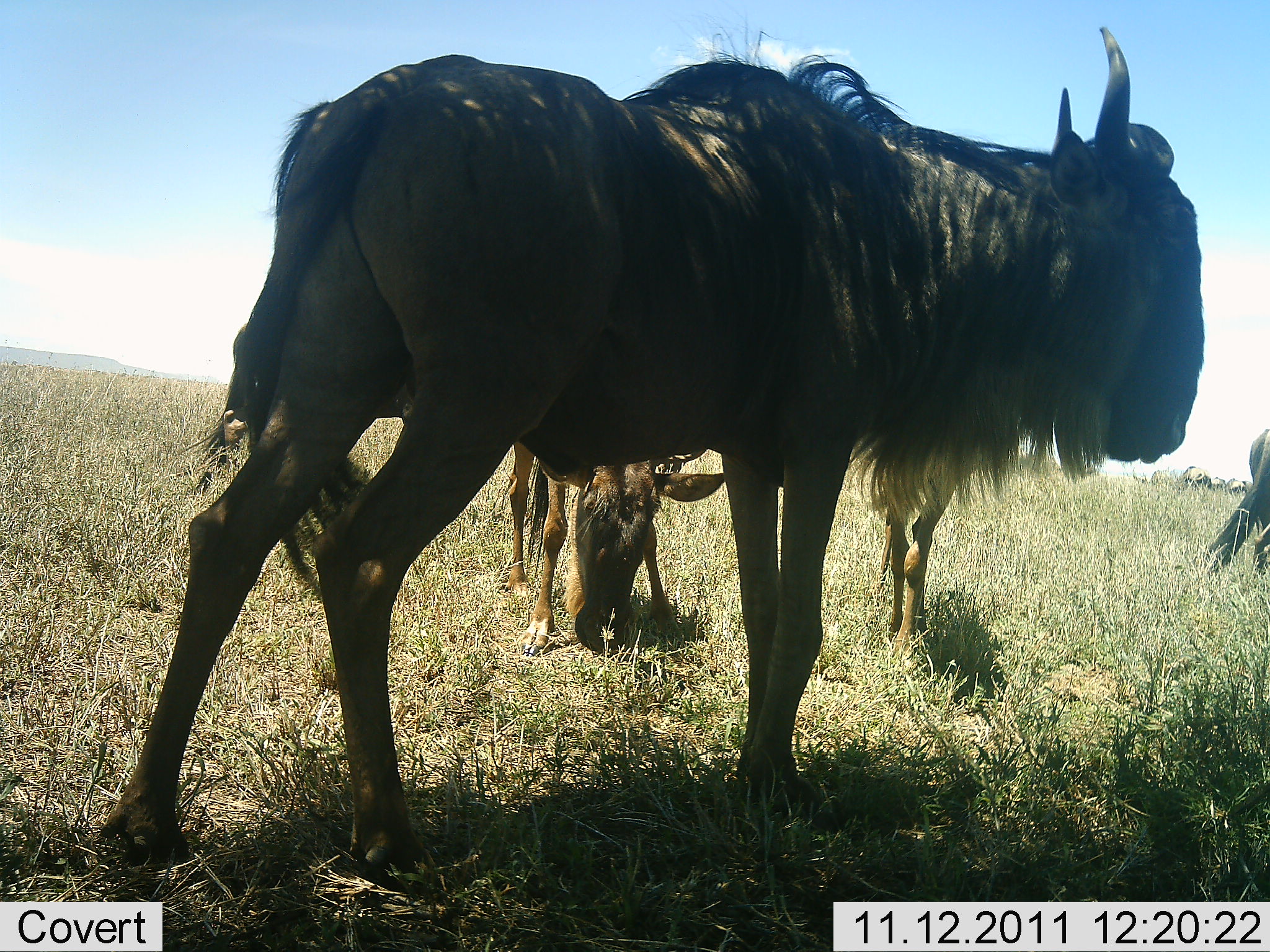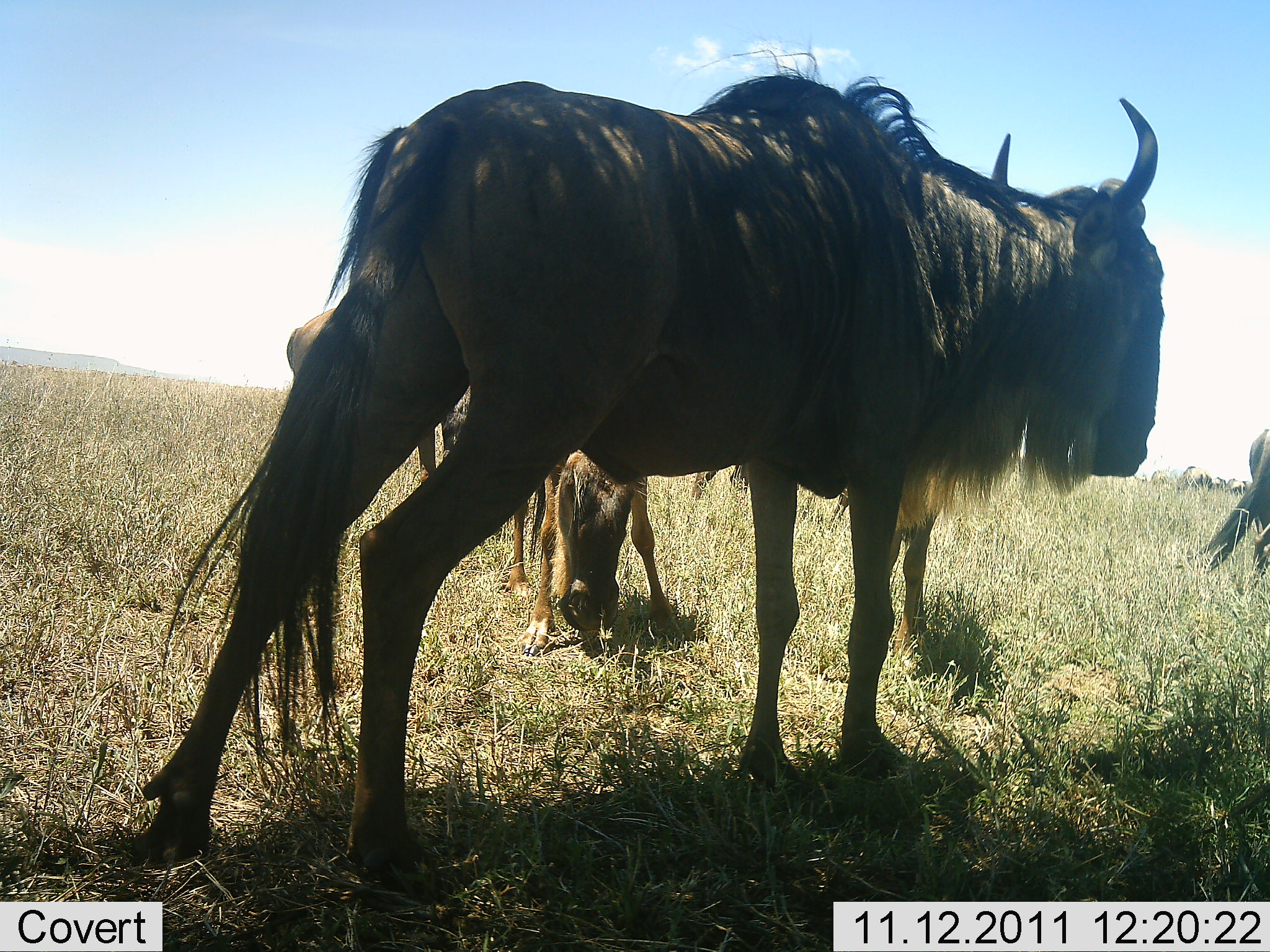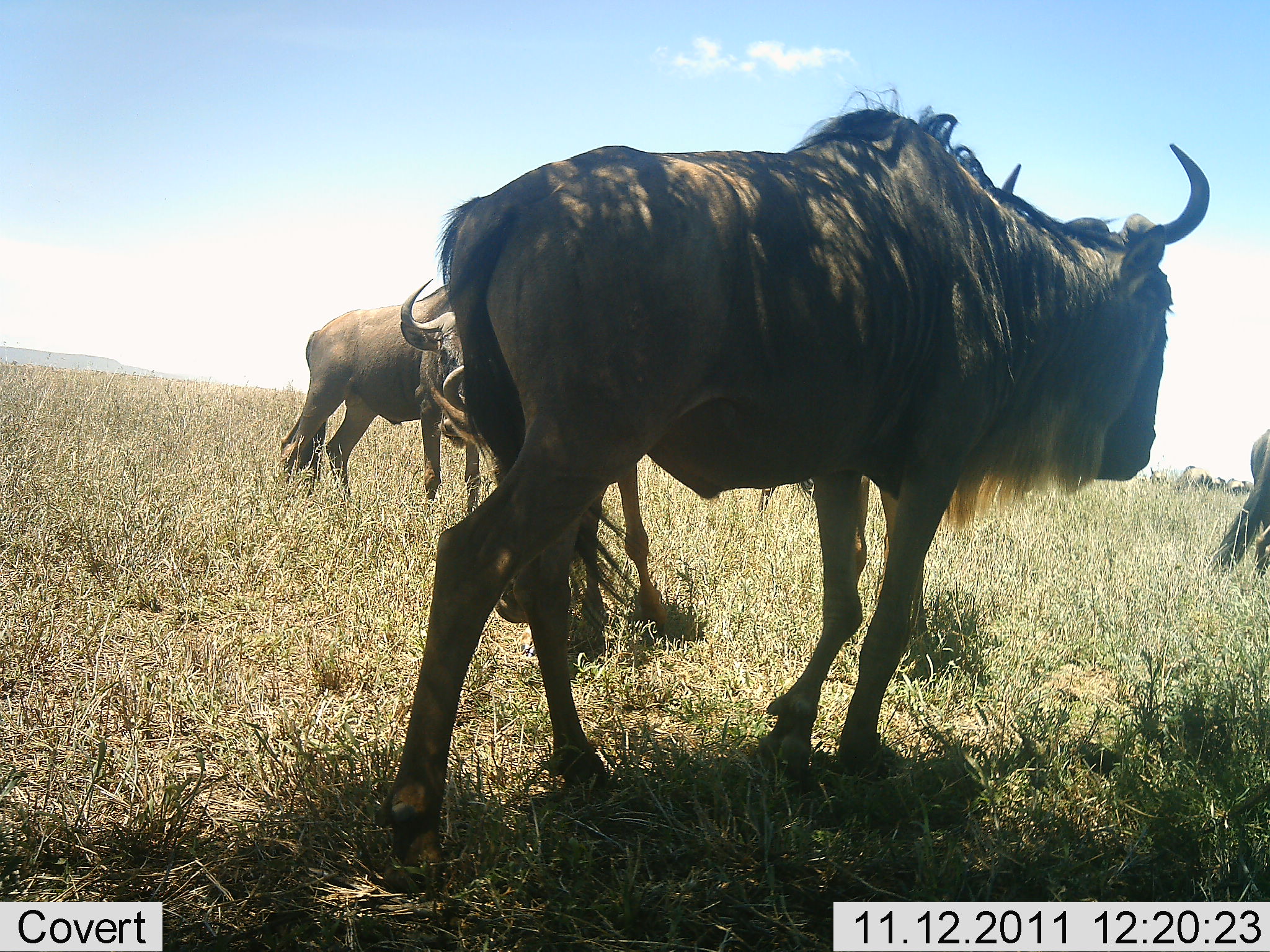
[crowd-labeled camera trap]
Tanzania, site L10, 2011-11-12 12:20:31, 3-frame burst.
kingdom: Animalia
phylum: Chordata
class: Mammalia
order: Artiodactyla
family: Bovidae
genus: Connochaetes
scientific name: Connochaetes taurinus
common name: blue wildebeest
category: wildebeest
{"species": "wildebeest (blue wildebeest) (Connochaetes taurinus)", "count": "4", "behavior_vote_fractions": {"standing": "79%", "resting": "0%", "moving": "43%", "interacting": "0%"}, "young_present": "0%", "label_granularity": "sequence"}